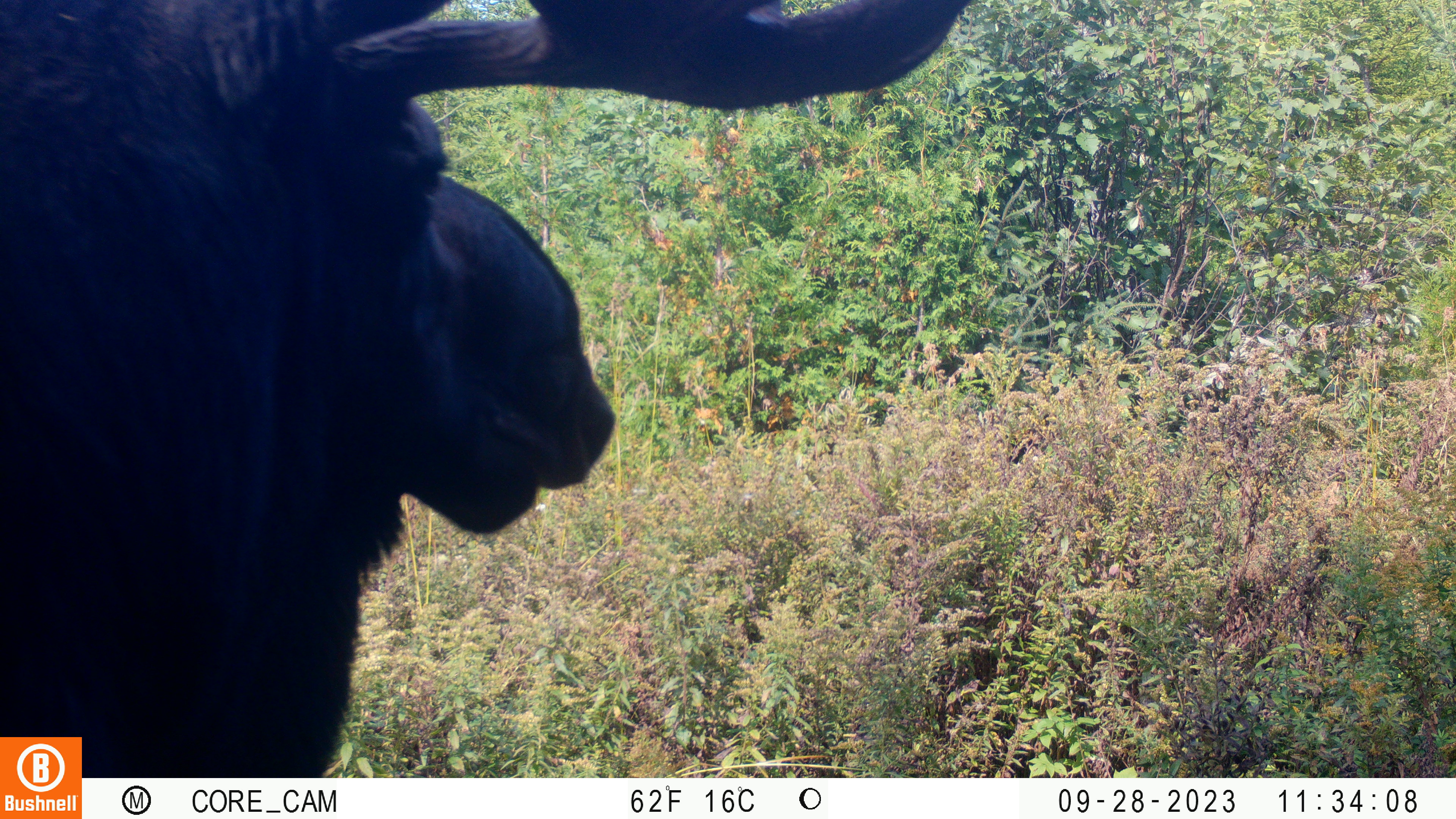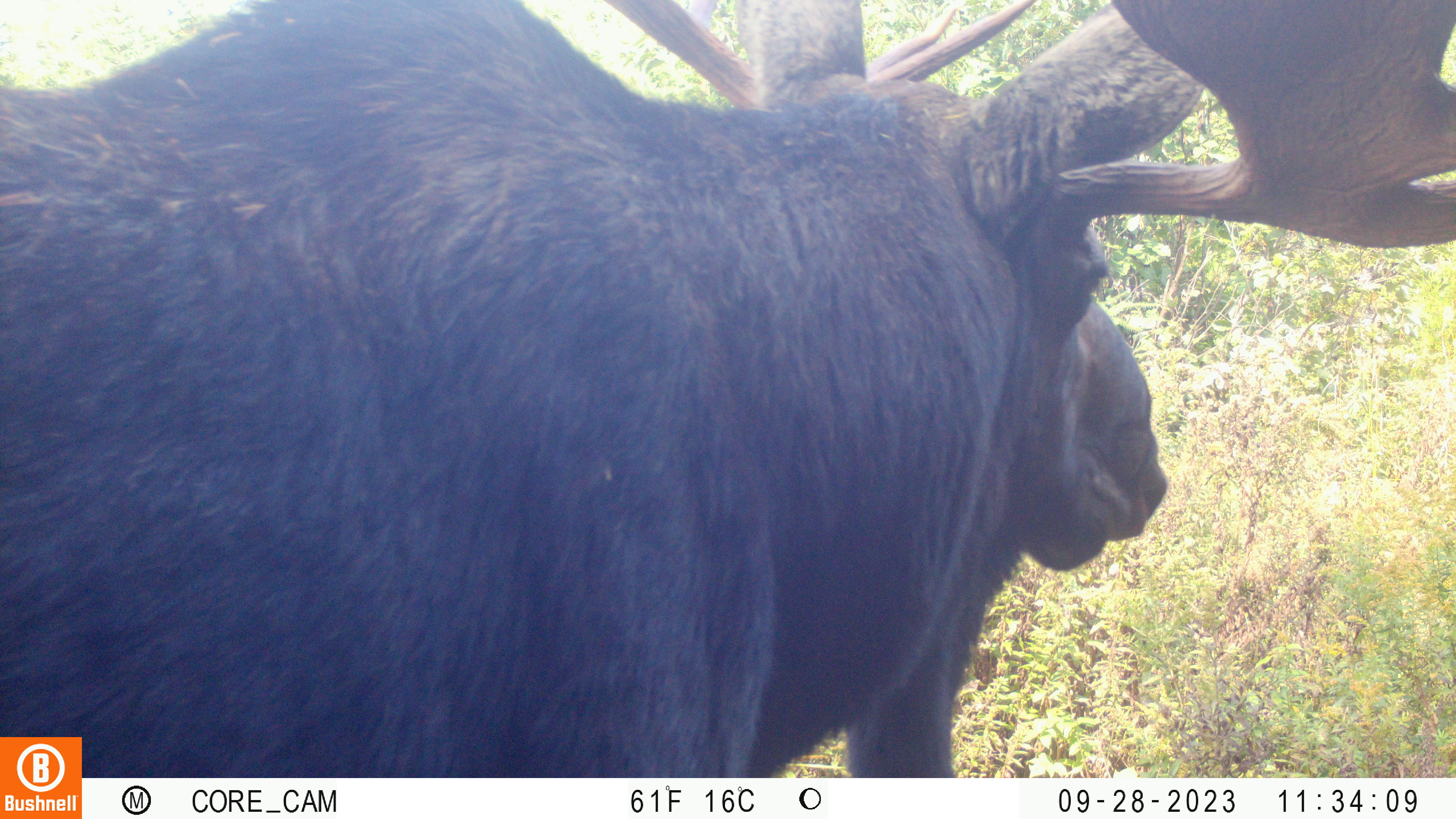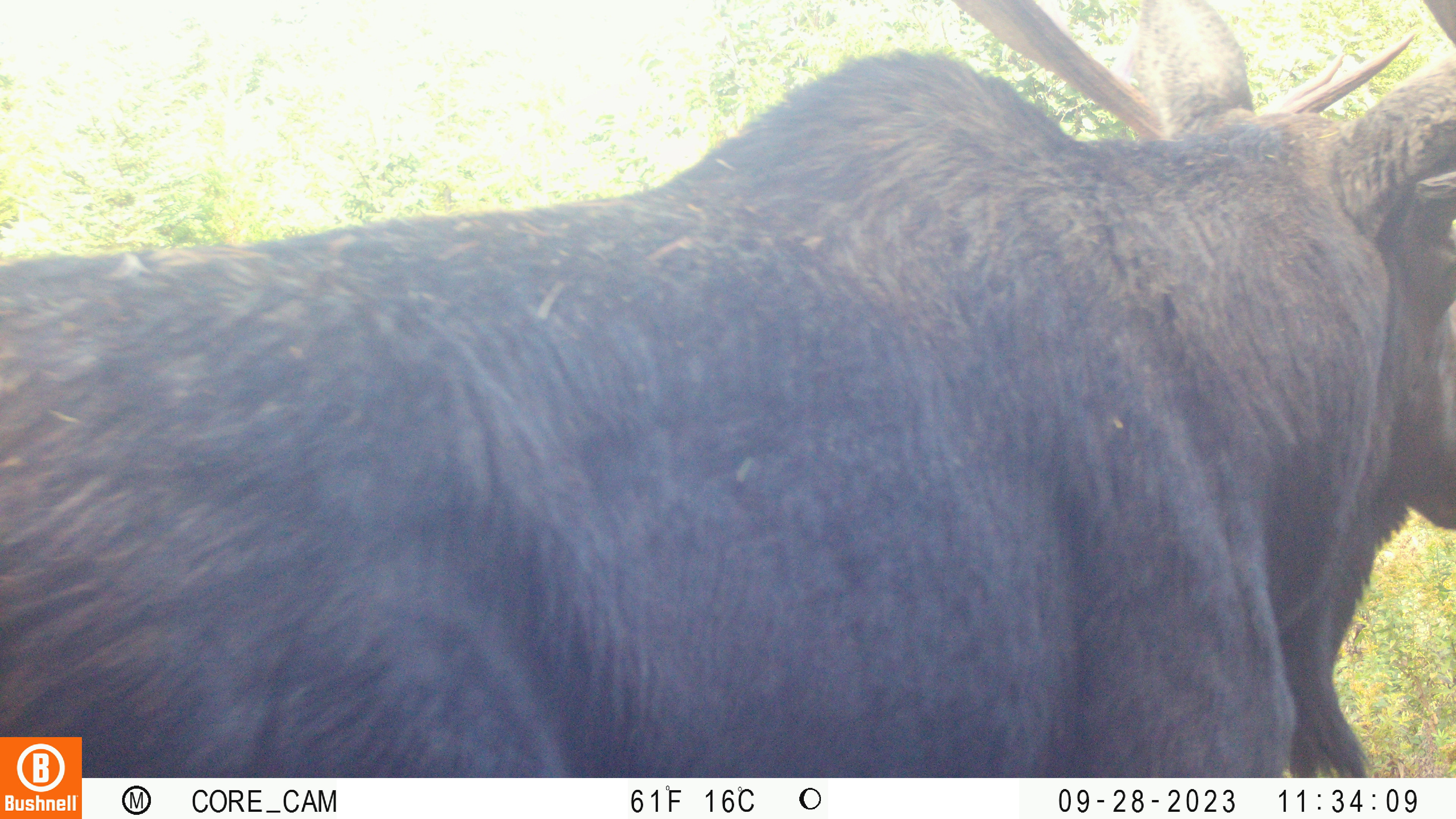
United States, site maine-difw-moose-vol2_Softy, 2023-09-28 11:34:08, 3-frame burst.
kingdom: Animalia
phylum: Chordata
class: Mammalia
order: Artiodactyla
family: Cervidae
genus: Alces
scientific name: Alces alces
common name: moose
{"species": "moose (Alces alces)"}